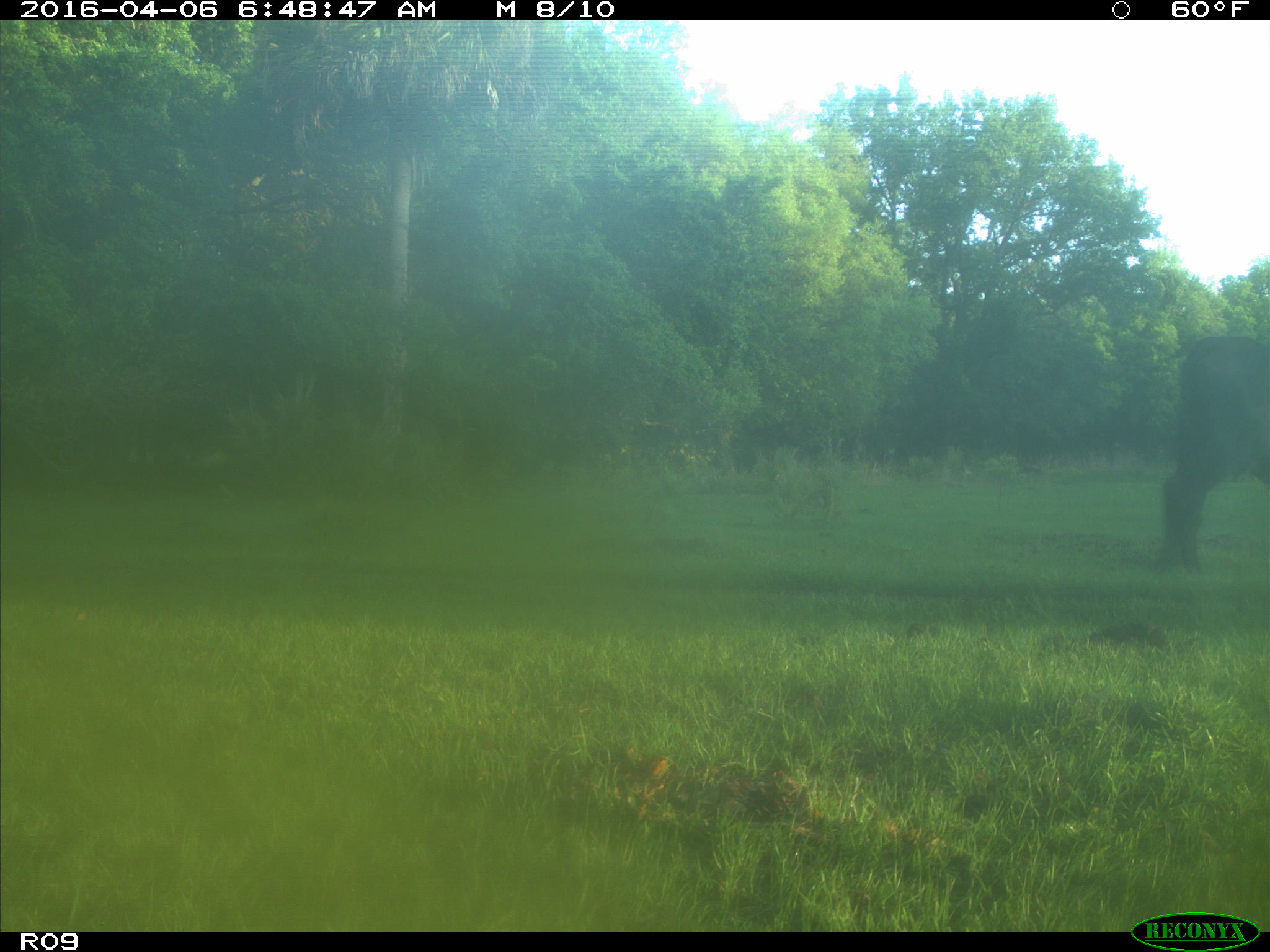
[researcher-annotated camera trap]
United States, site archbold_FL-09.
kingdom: Animalia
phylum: Chordata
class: Mammalia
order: Artiodactyla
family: Bovidae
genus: Bos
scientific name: Bos taurus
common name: domestic cow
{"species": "Bos taurus (domestic cow)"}